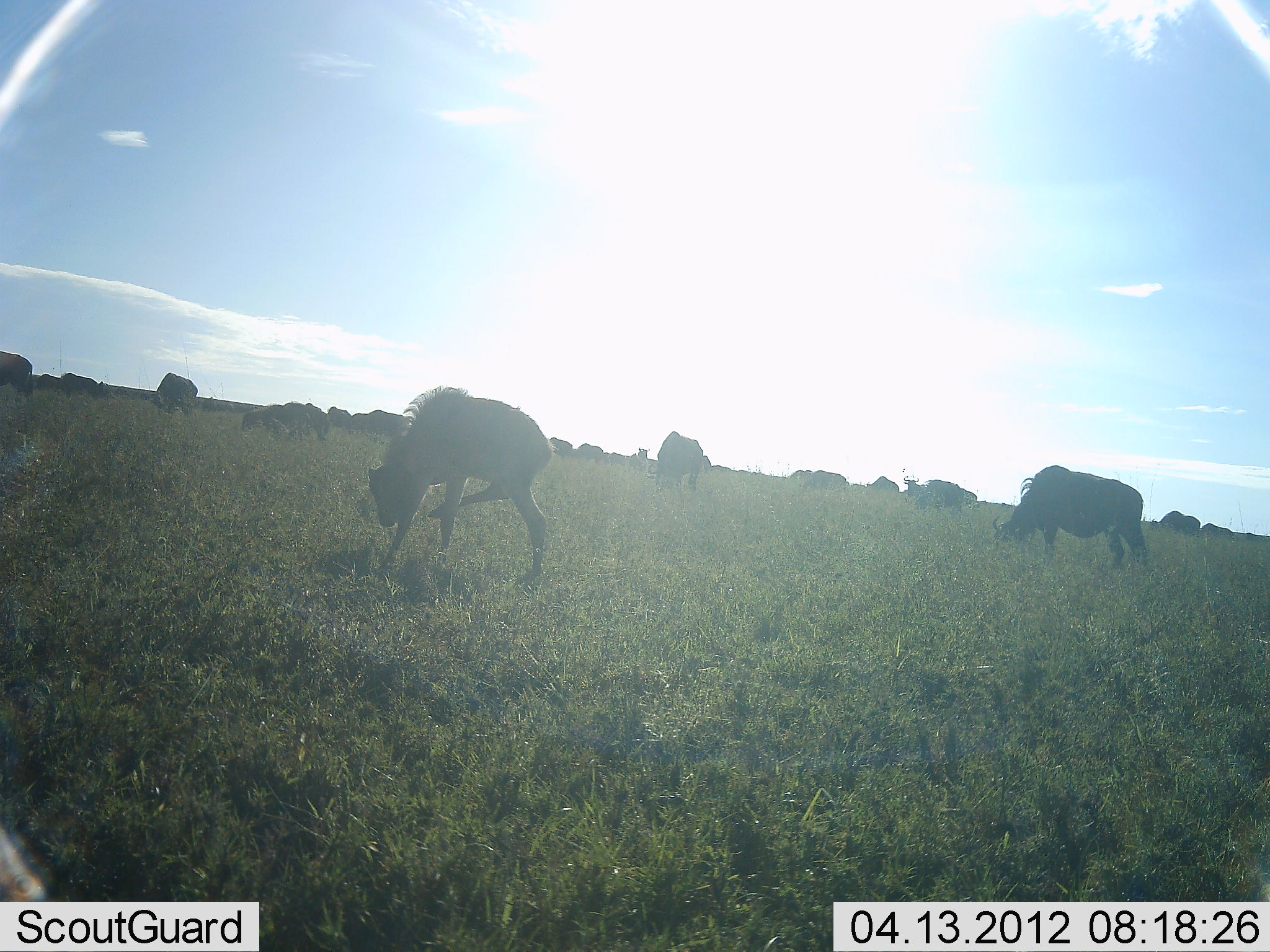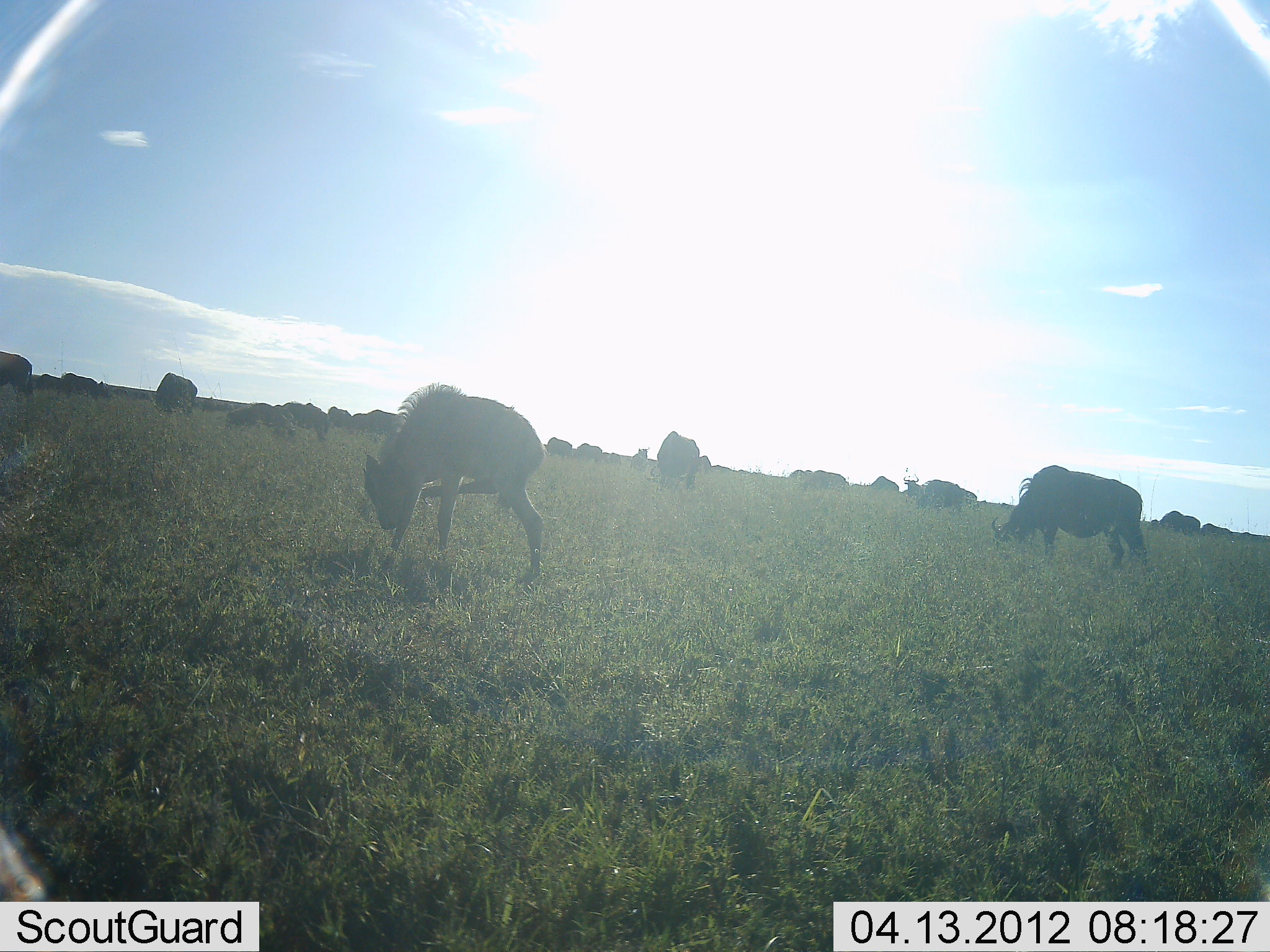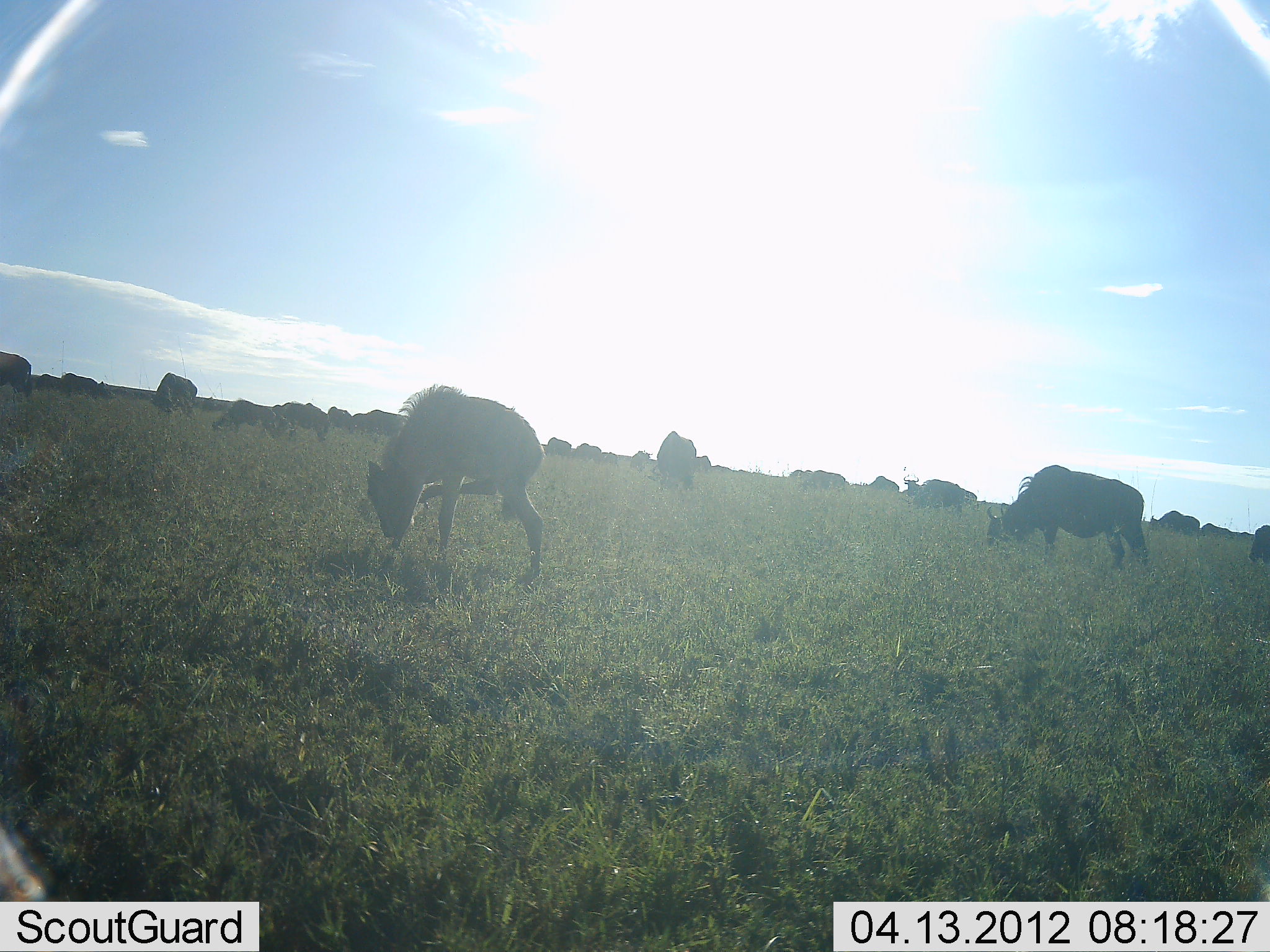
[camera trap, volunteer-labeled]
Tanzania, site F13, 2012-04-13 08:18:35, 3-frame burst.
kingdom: Animalia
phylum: Chordata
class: Mammalia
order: Artiodactyla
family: Bovidae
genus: Connochaetes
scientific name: Connochaetes taurinus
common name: blue wildebeest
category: wildebeest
Wildebeest (blue wildebeest) (Connochaetes taurinus), count 11-50. Behavior (volunteer vote fractions): standing 59%, resting 6%, moving 41%, interacting 6%. Young present (vote fraction): 47%. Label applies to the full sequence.